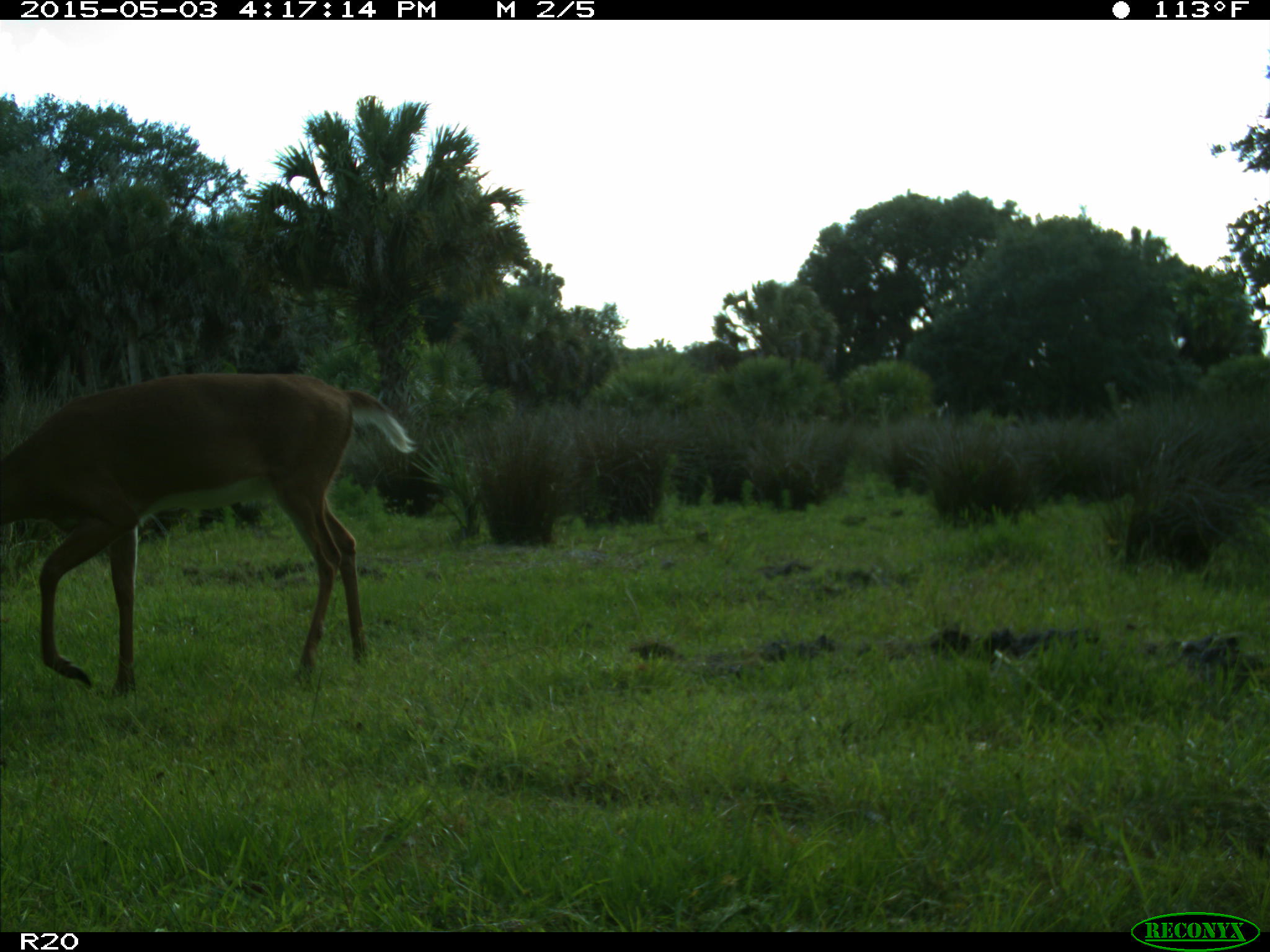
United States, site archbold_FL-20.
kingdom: Animalia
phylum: Chordata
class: Mammalia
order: Artiodactyla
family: Cervidae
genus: Odocoileus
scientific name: Odocoileus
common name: deer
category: unidentified deer